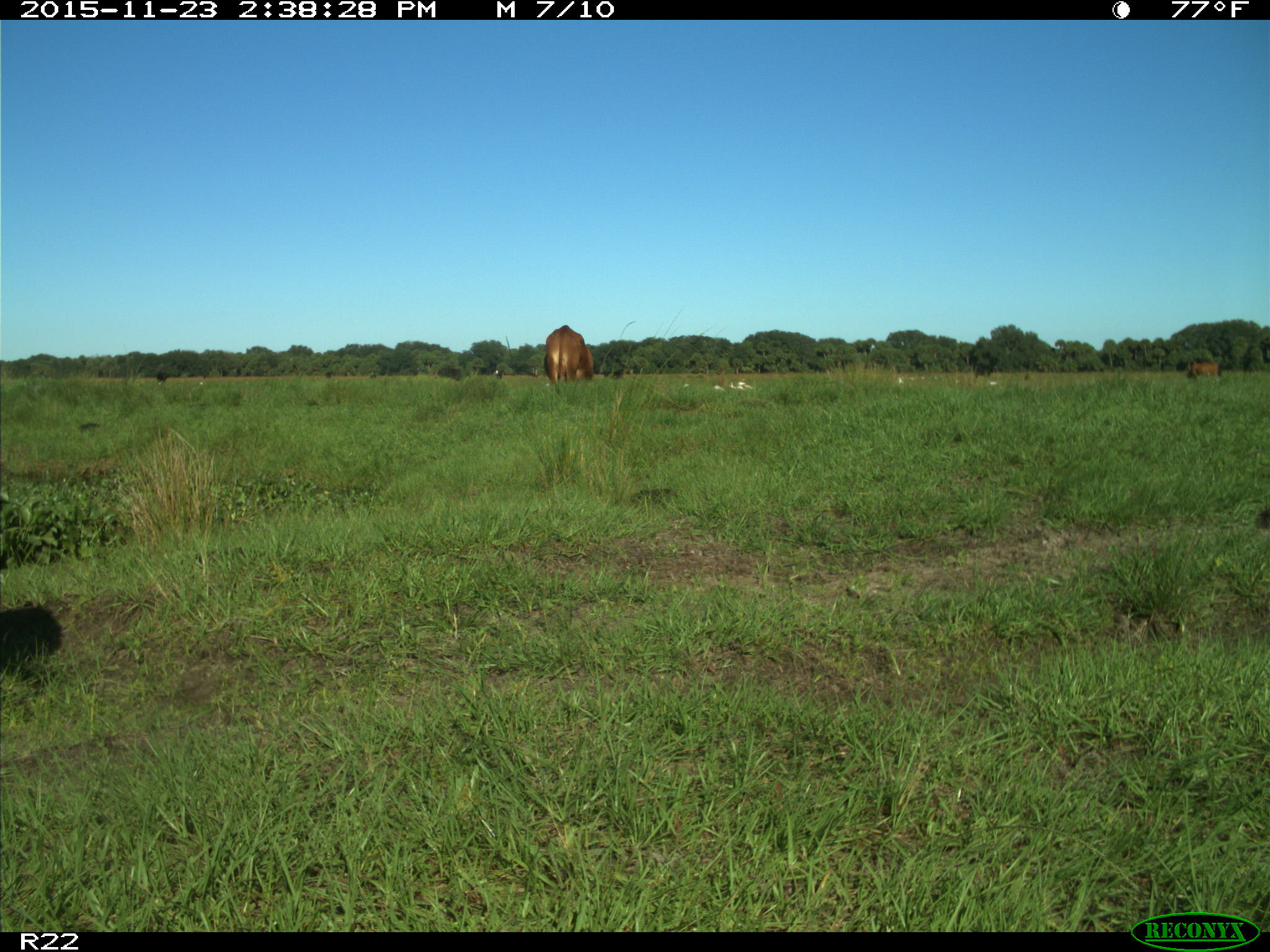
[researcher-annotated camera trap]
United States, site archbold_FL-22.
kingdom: Animalia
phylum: Chordata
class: Mammalia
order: Artiodactyla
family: Bovidae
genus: Bos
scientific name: Bos taurus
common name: domestic cow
Bos taurus (domestic cow).